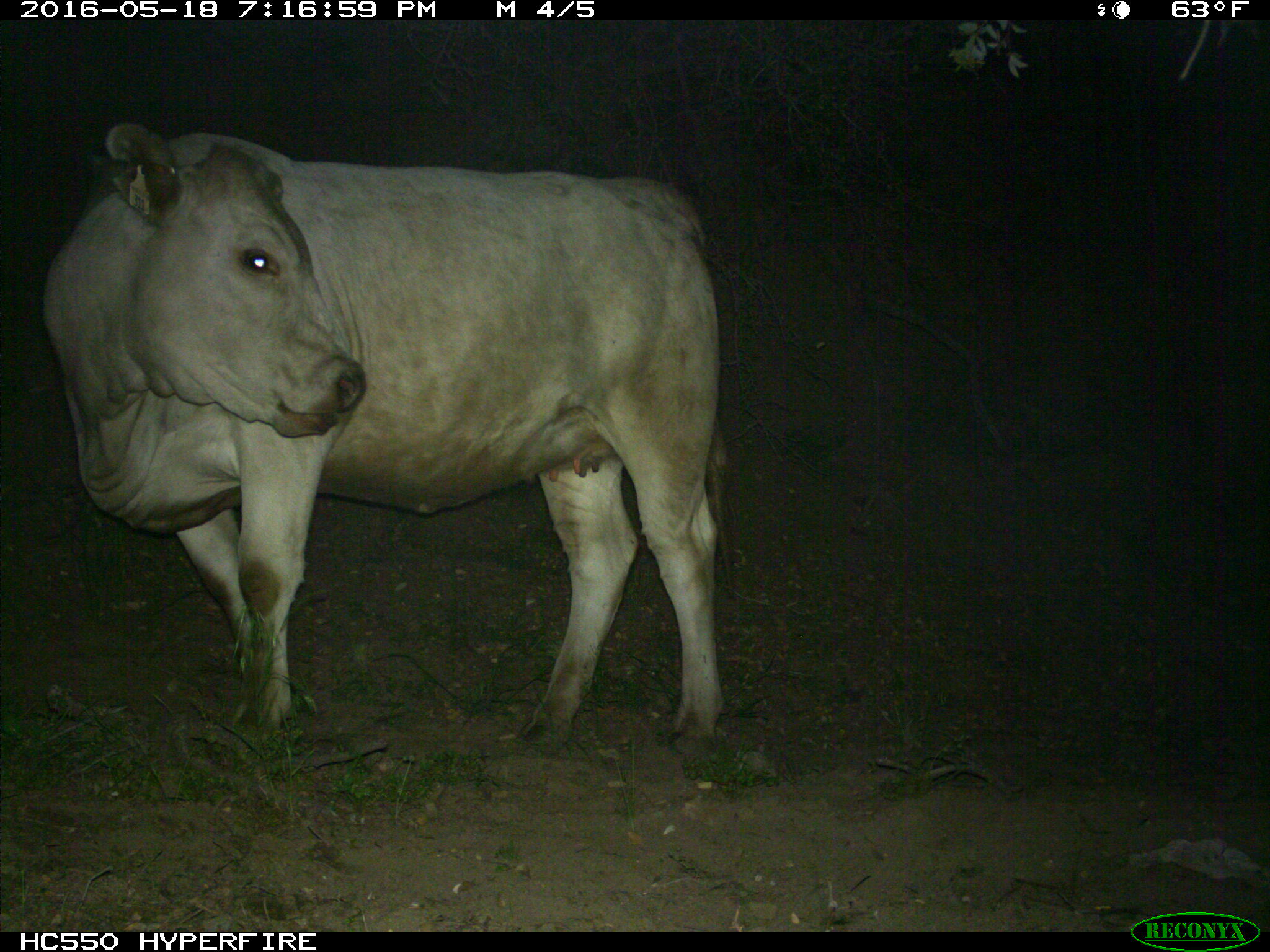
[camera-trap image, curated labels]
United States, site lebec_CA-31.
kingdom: Animalia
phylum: Chordata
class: Mammalia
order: Artiodactyla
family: Bovidae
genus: Bos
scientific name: Bos taurus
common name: domestic cow